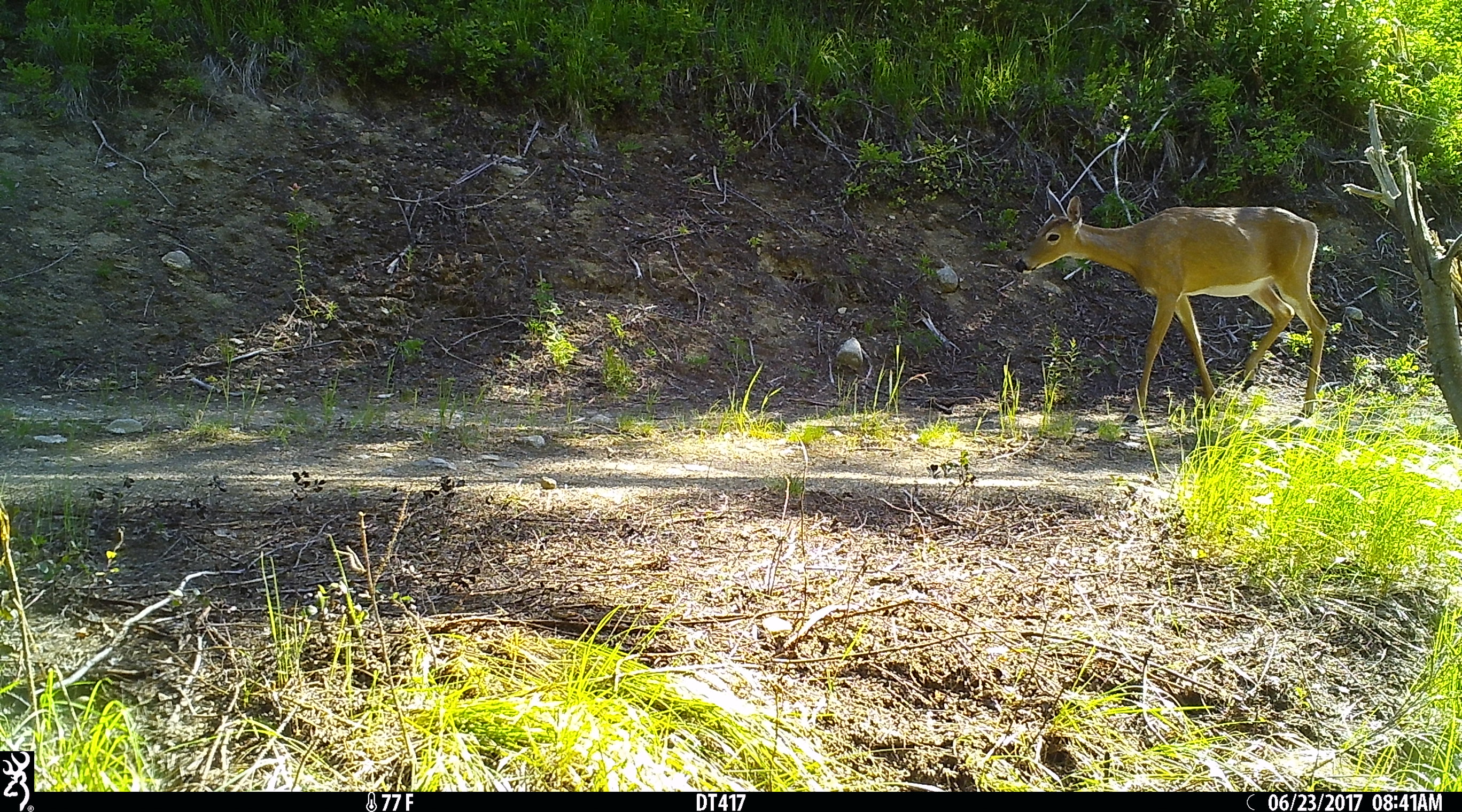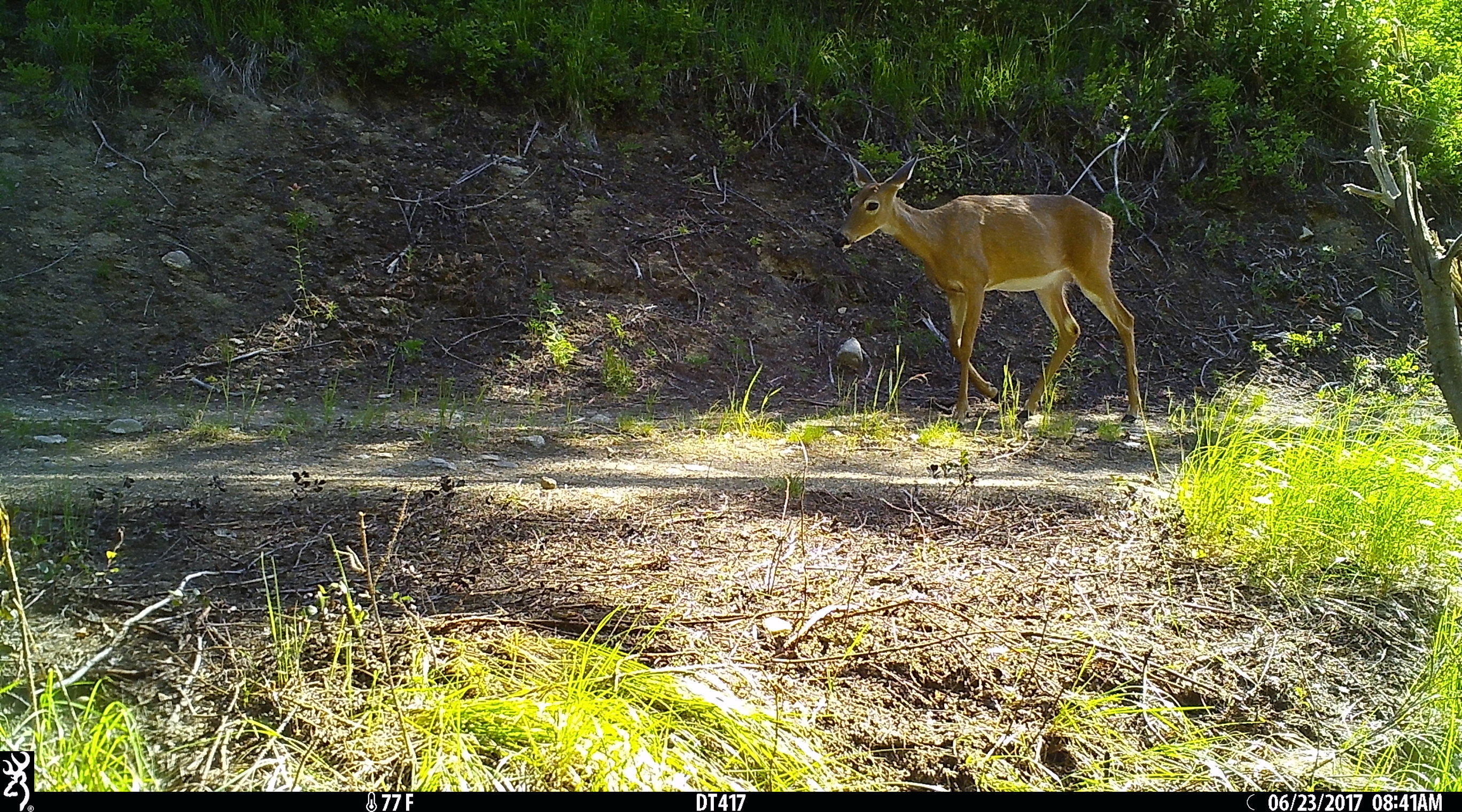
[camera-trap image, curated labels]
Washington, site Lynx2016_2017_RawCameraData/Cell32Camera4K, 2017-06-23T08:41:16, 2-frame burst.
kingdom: Animalia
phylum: Chordata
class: Mammalia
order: Artiodactyla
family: Cervidae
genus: Odocoileus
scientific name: Odocoileus virginianus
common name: white-tailed deer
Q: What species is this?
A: Odocoileus virginianus (white-tailed deer).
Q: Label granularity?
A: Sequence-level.